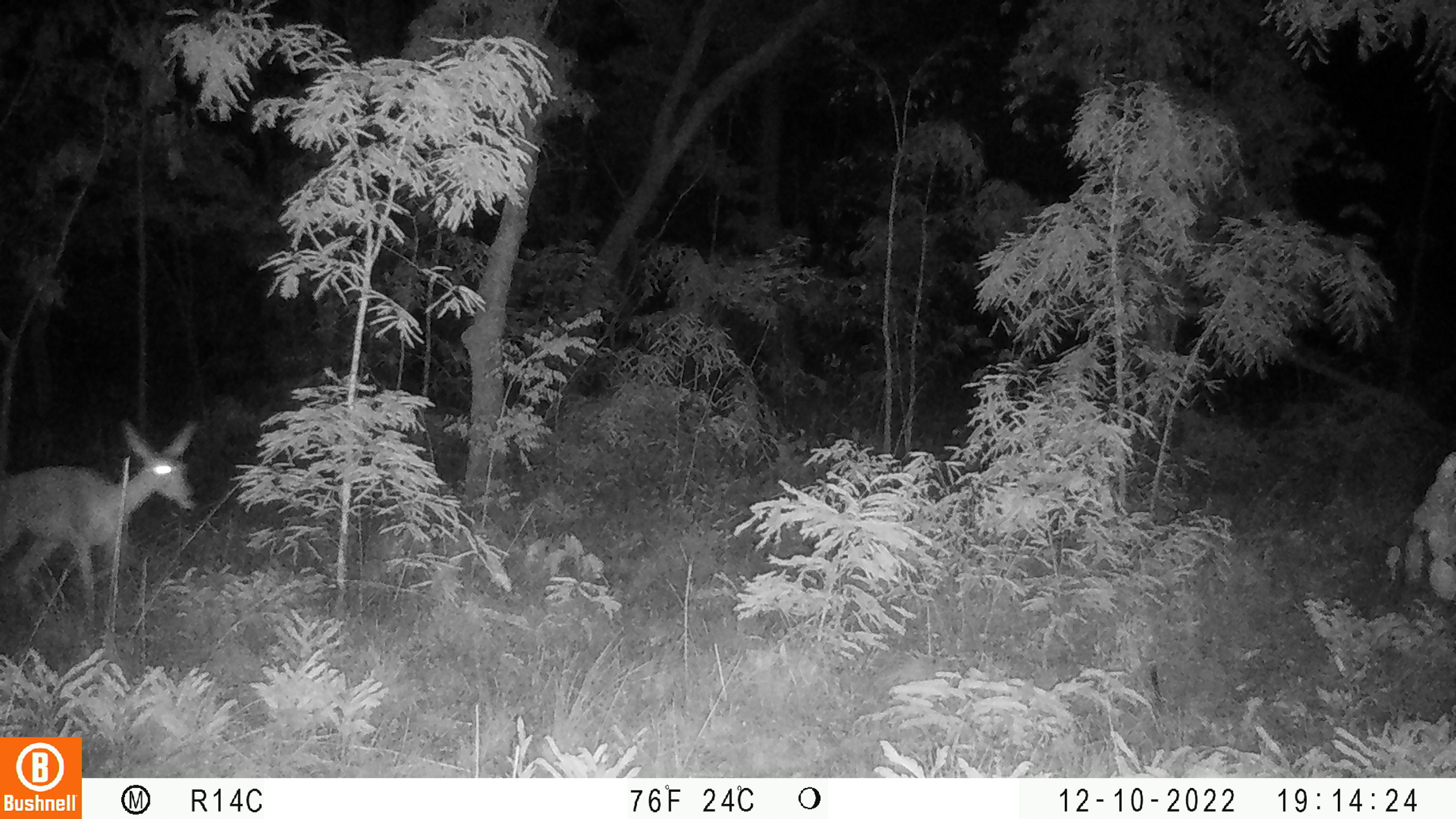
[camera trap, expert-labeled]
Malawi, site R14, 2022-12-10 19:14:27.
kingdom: Animalia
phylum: Chordata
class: Mammalia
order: Artiodactyla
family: Bovidae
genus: Redunca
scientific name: Redunca arundinum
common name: southern reedbuck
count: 1